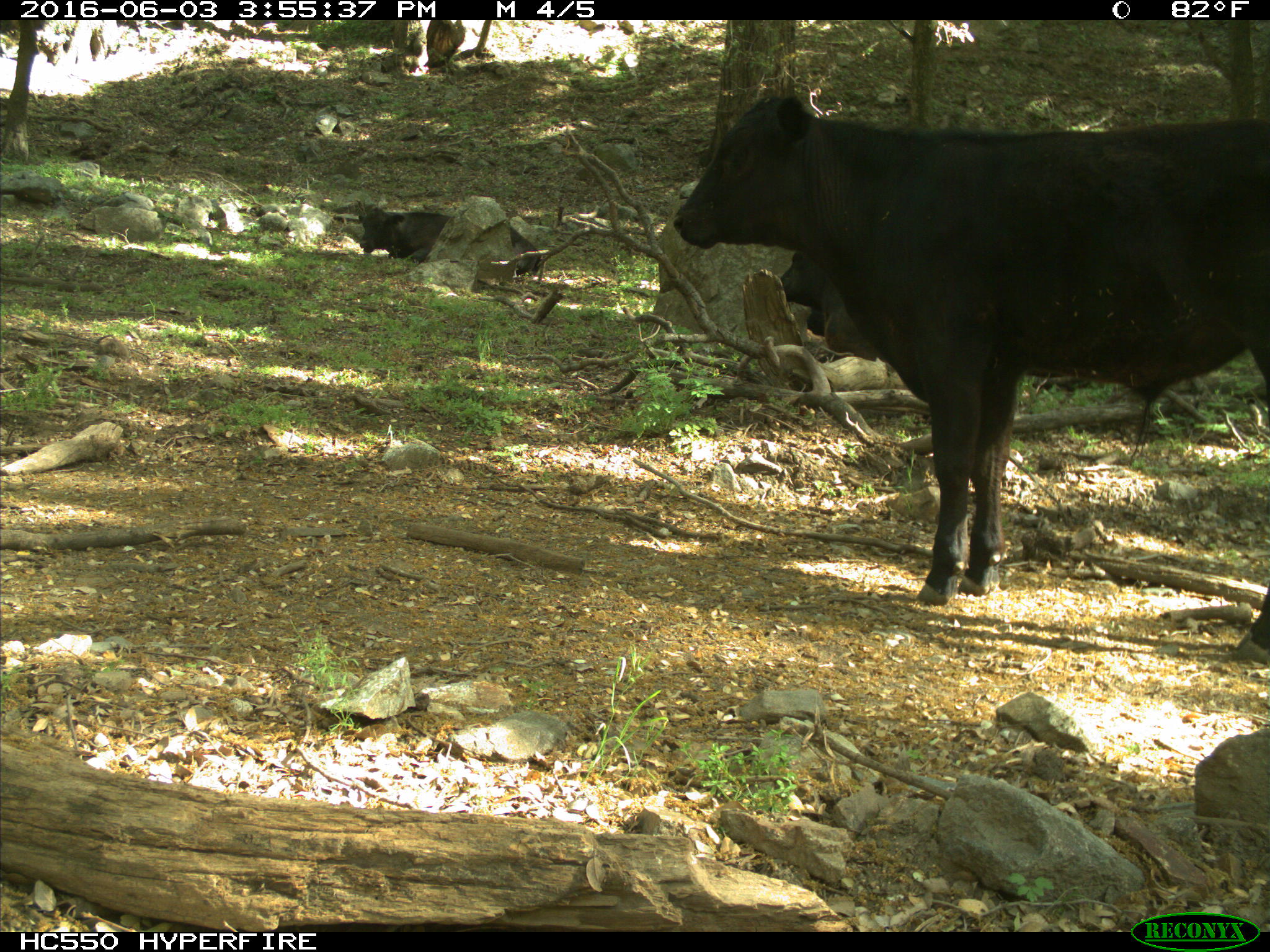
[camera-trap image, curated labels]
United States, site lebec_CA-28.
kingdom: Animalia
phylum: Chordata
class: Mammalia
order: Artiodactyla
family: Bovidae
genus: Bos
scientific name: Bos taurus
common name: domestic cow